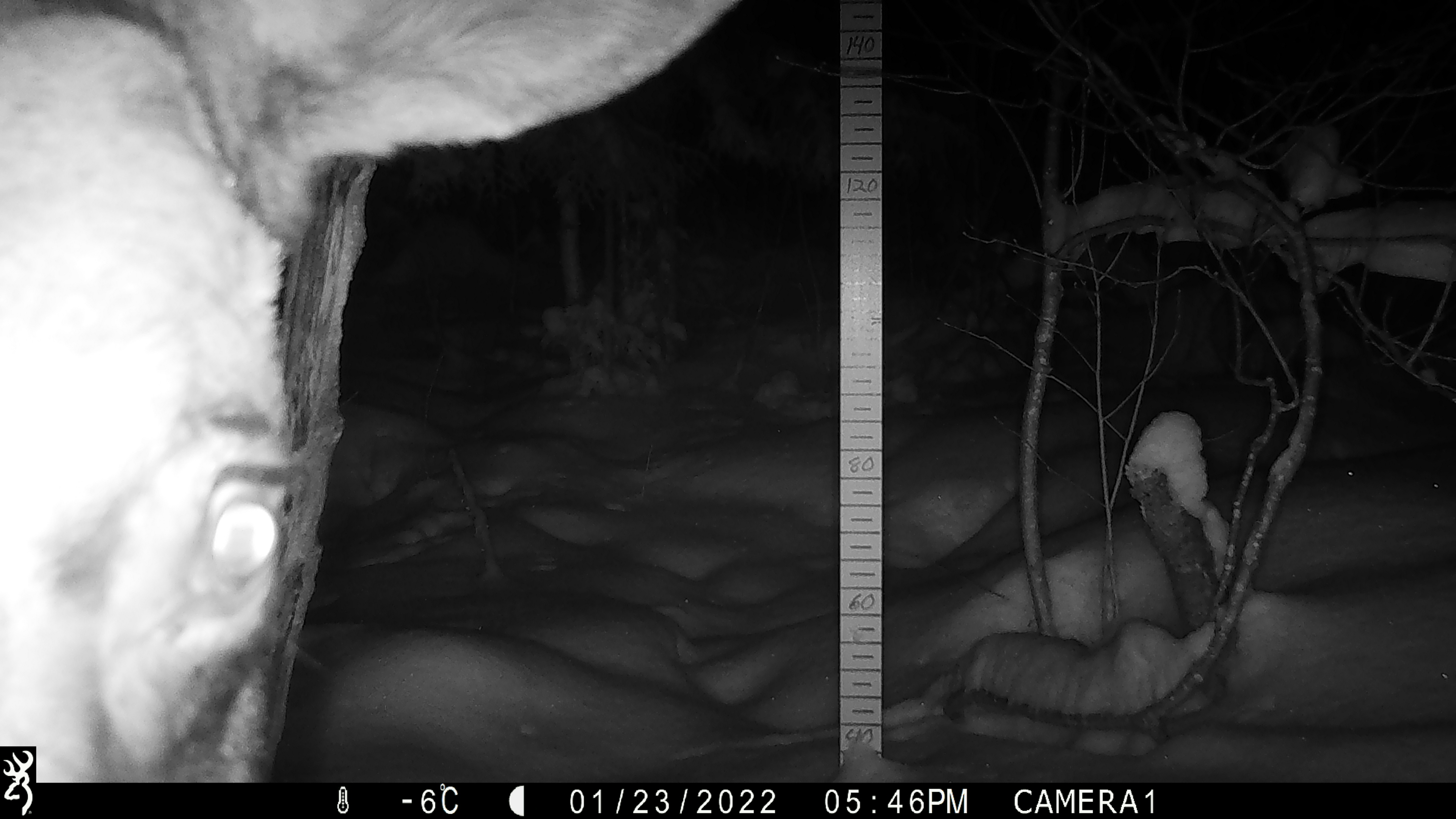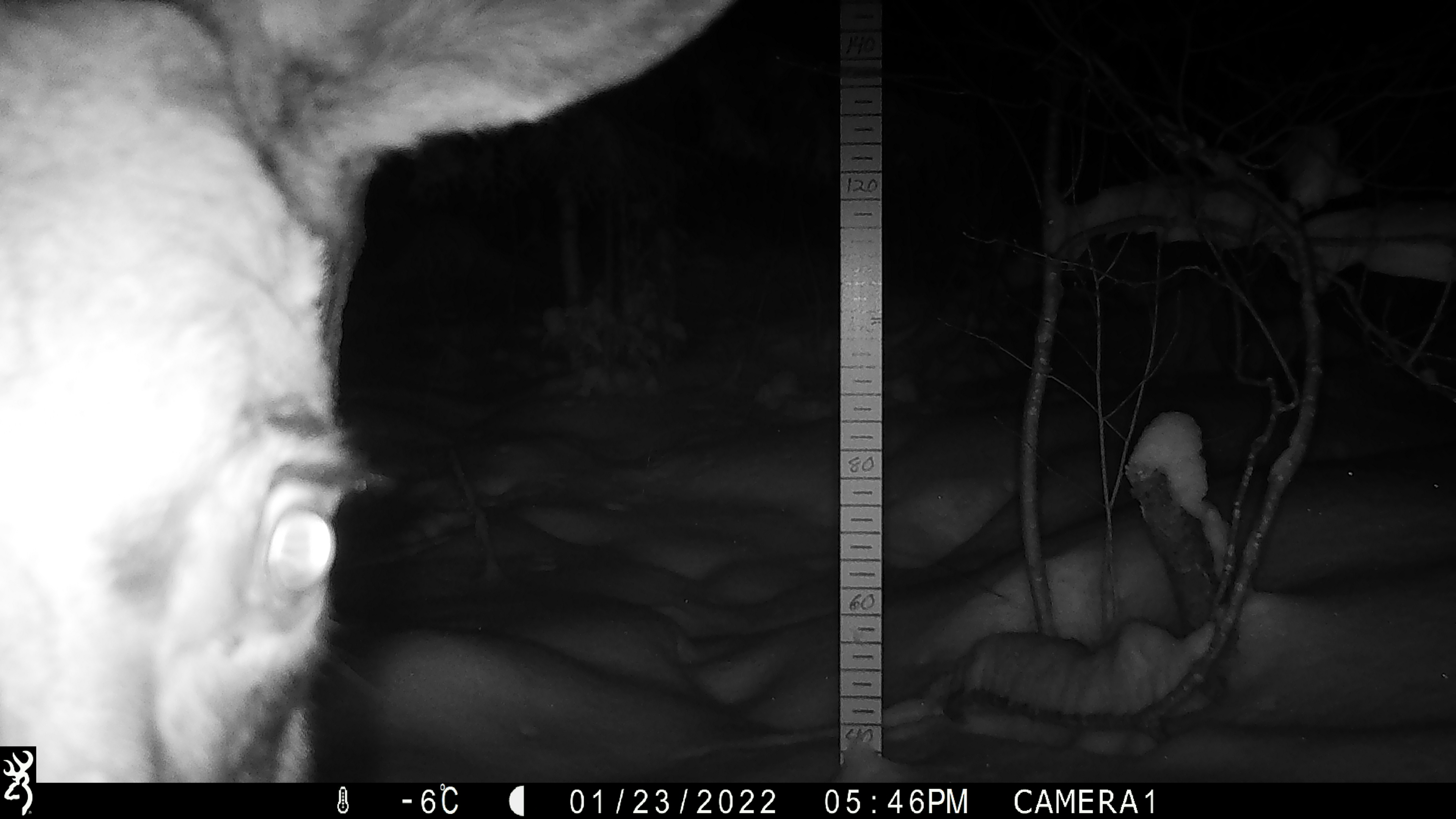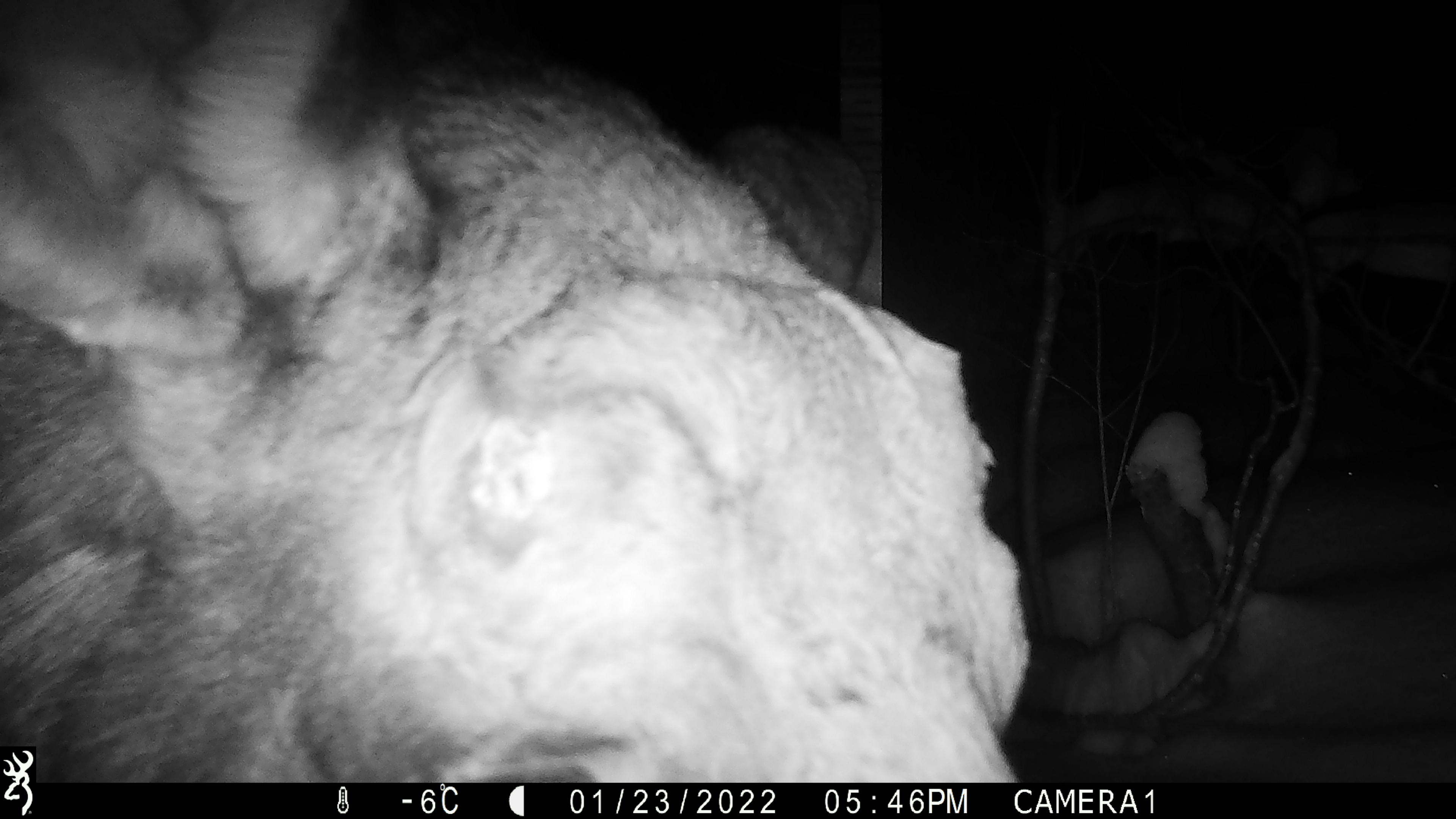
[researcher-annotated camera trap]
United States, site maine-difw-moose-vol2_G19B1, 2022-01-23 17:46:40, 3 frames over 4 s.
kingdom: Animalia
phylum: Chordata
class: Mammalia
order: Artiodactyla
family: Cervidae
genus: Alces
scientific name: Alces alces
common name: moose